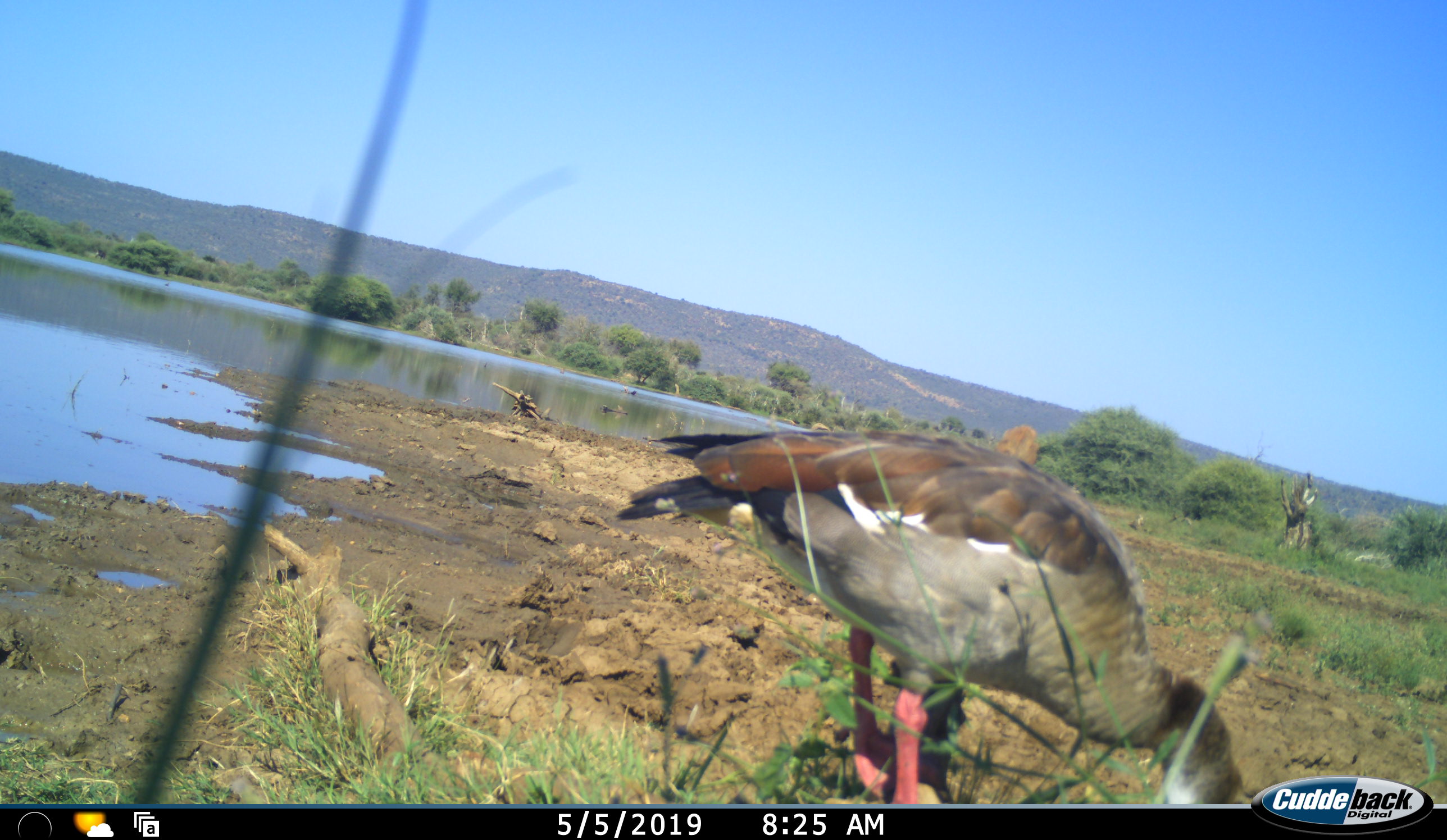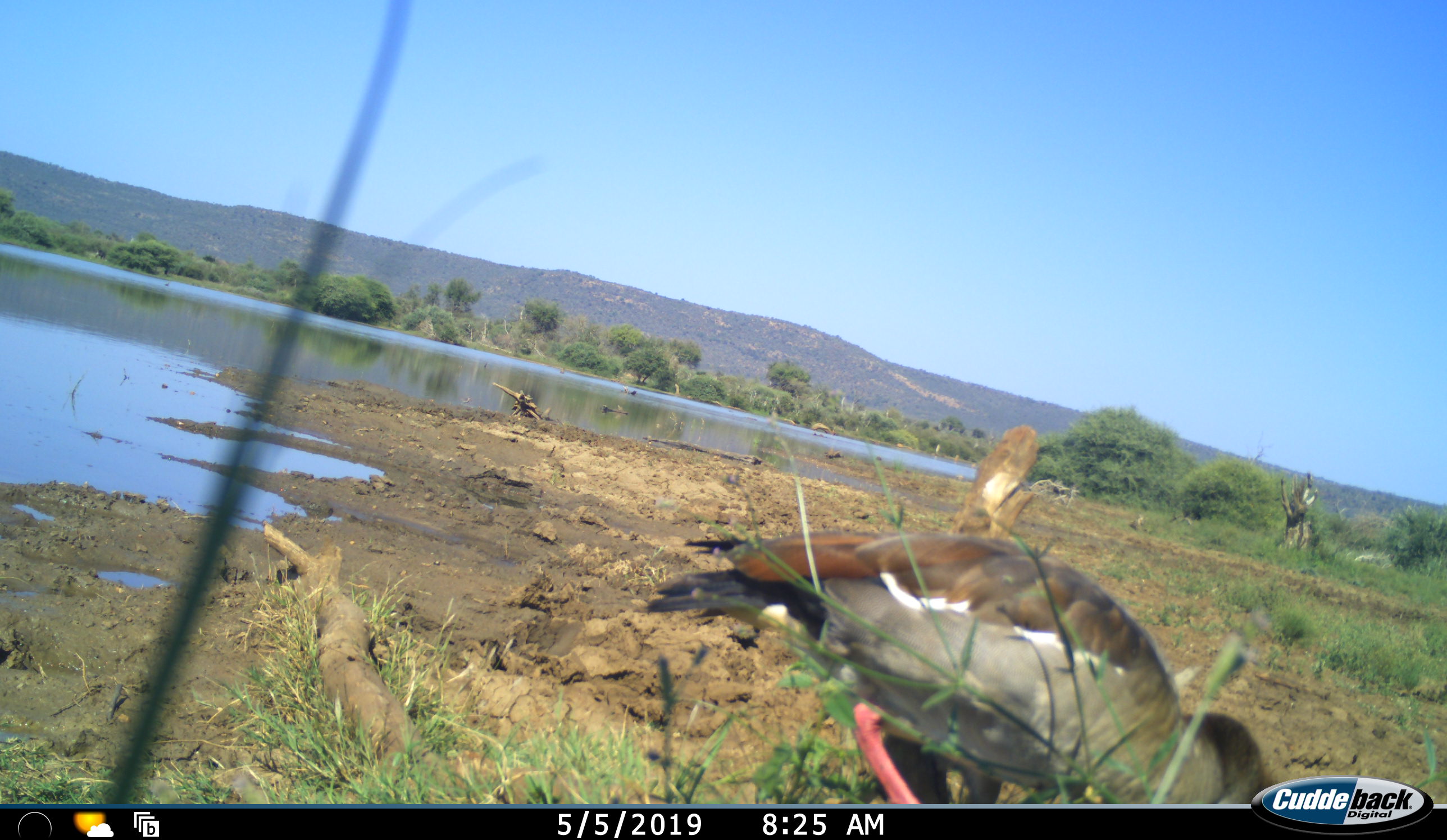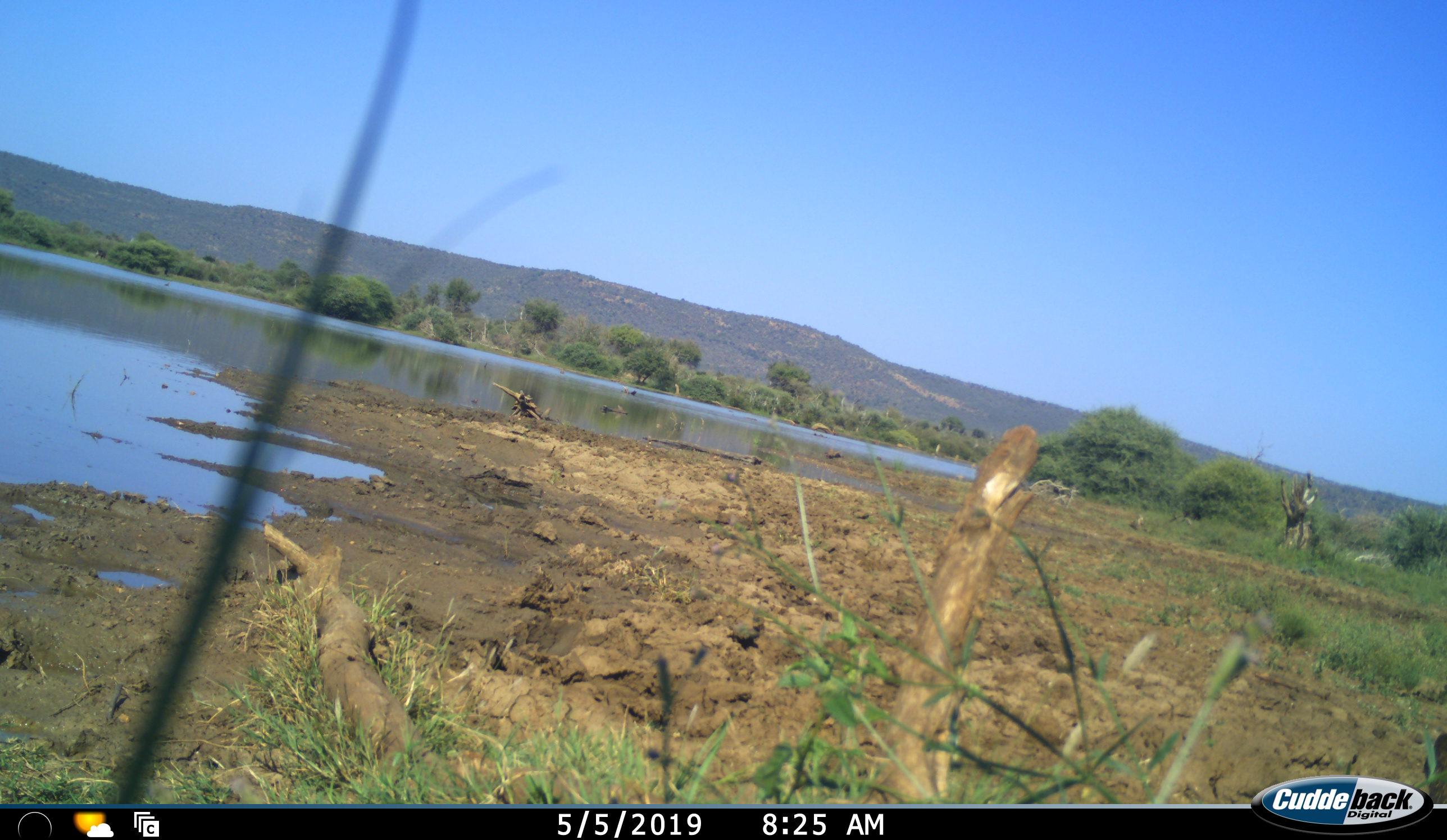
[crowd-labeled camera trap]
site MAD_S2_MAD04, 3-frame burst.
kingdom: Animalia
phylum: Chordata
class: Aves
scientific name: Aves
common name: bird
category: birdother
Birdother (bird) (Aves), count 1. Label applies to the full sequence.